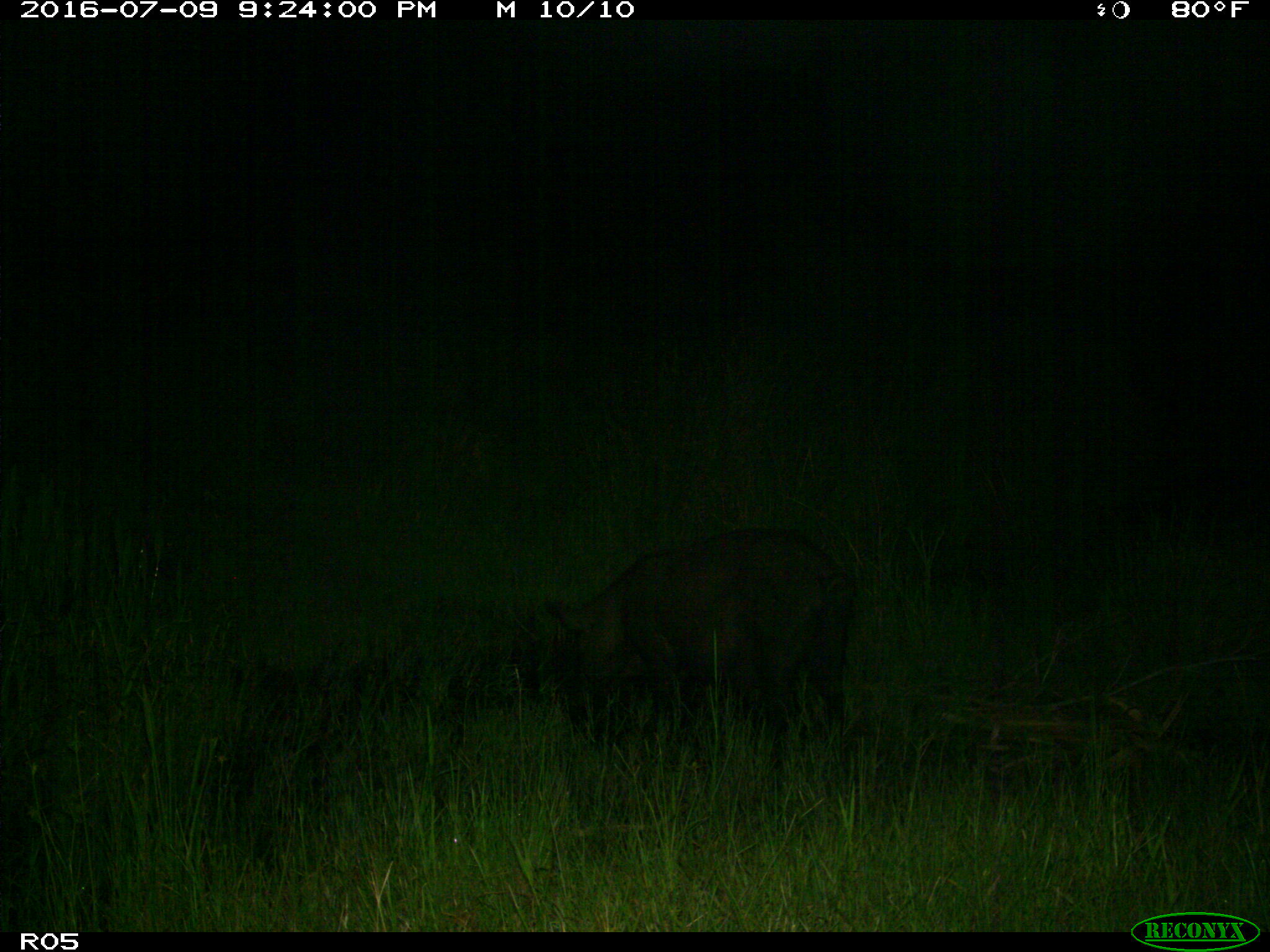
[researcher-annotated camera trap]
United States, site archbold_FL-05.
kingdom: Animalia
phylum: Chordata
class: Mammalia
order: Artiodactyla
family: Suidae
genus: Sus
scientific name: Sus scrofa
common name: wild boar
Sus scrofa (wild boar).